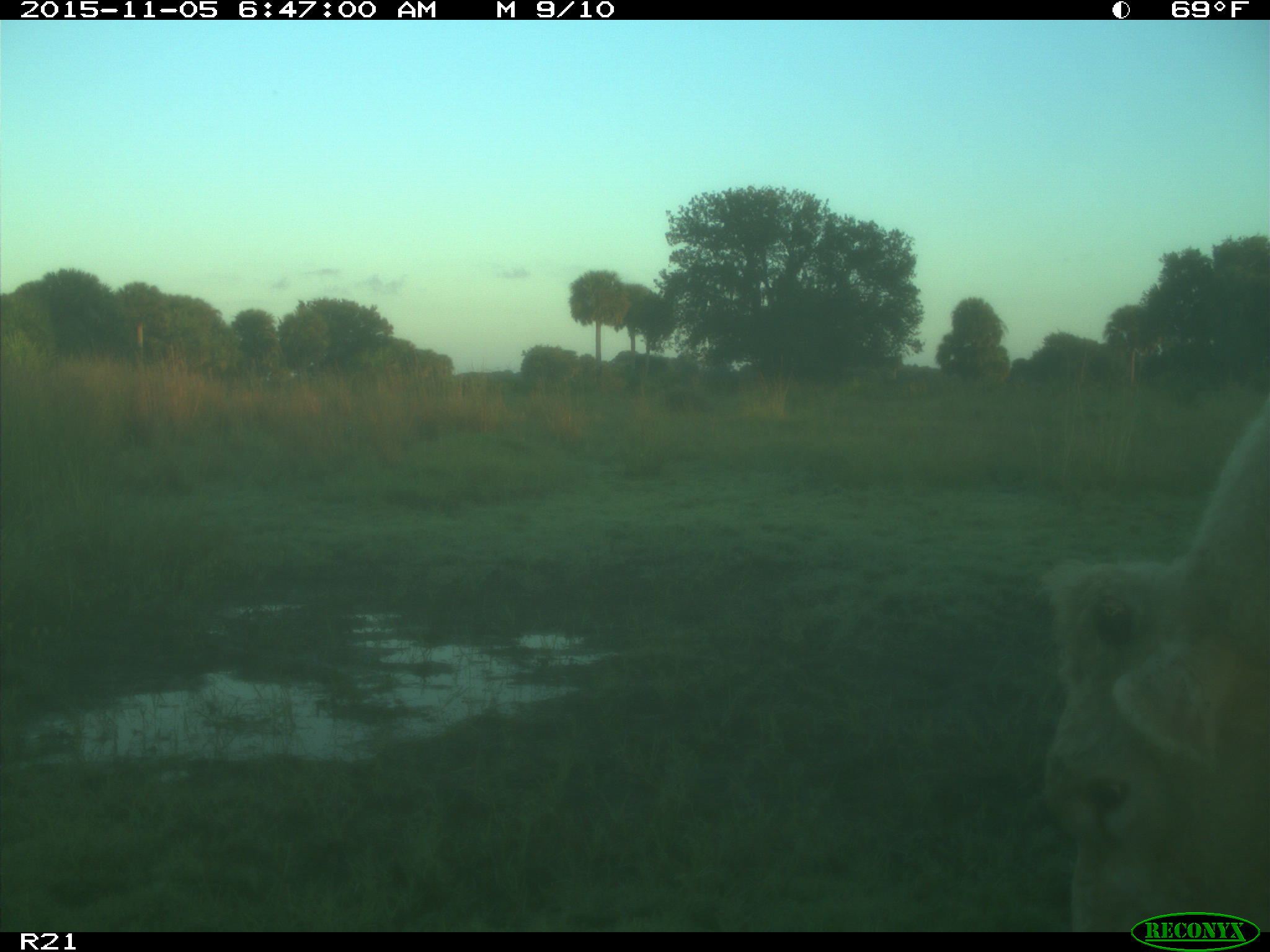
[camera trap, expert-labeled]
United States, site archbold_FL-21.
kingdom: Animalia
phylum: Chordata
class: Mammalia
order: Artiodactyla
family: Bovidae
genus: Bos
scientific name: Bos taurus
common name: domestic cow